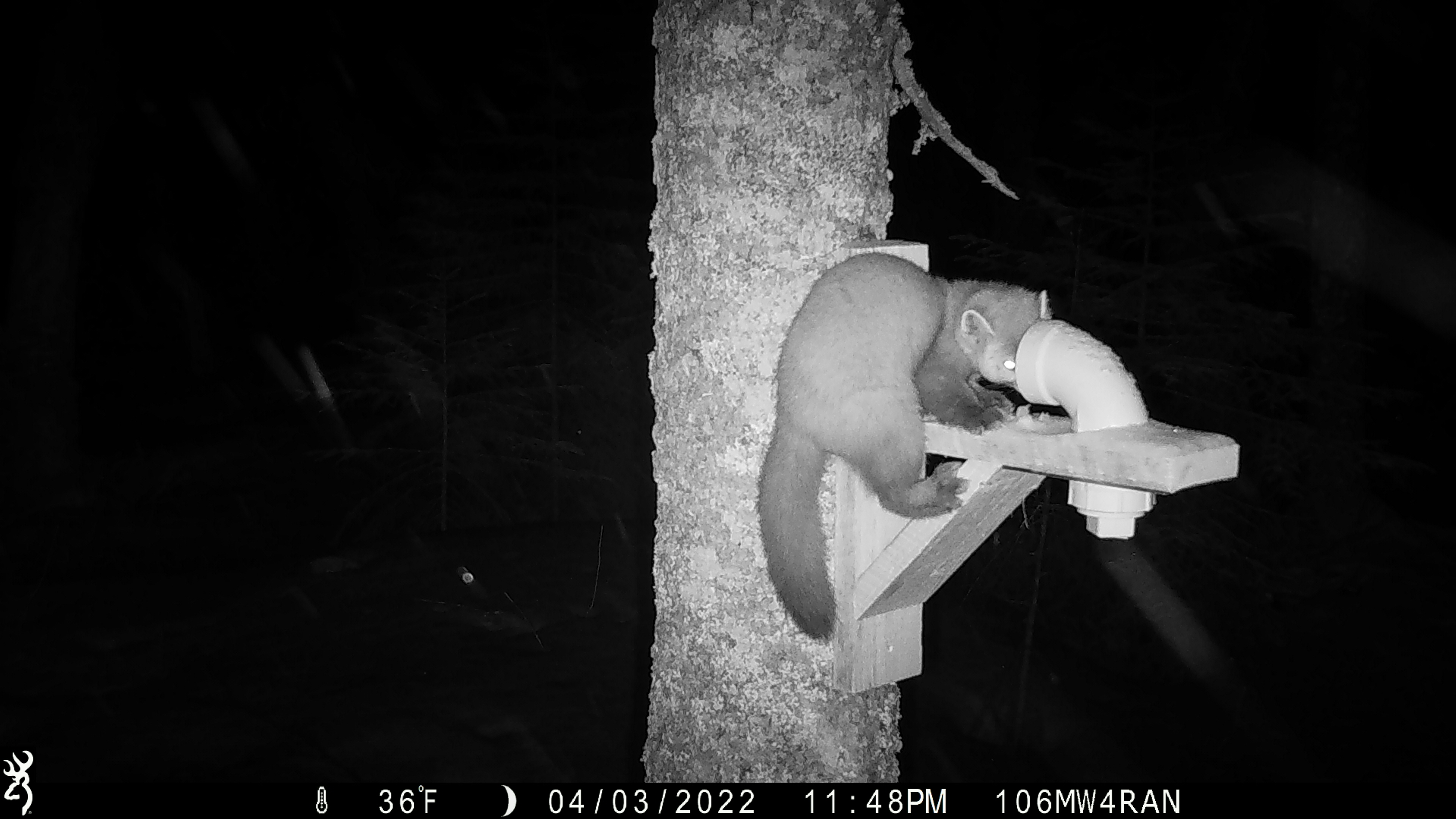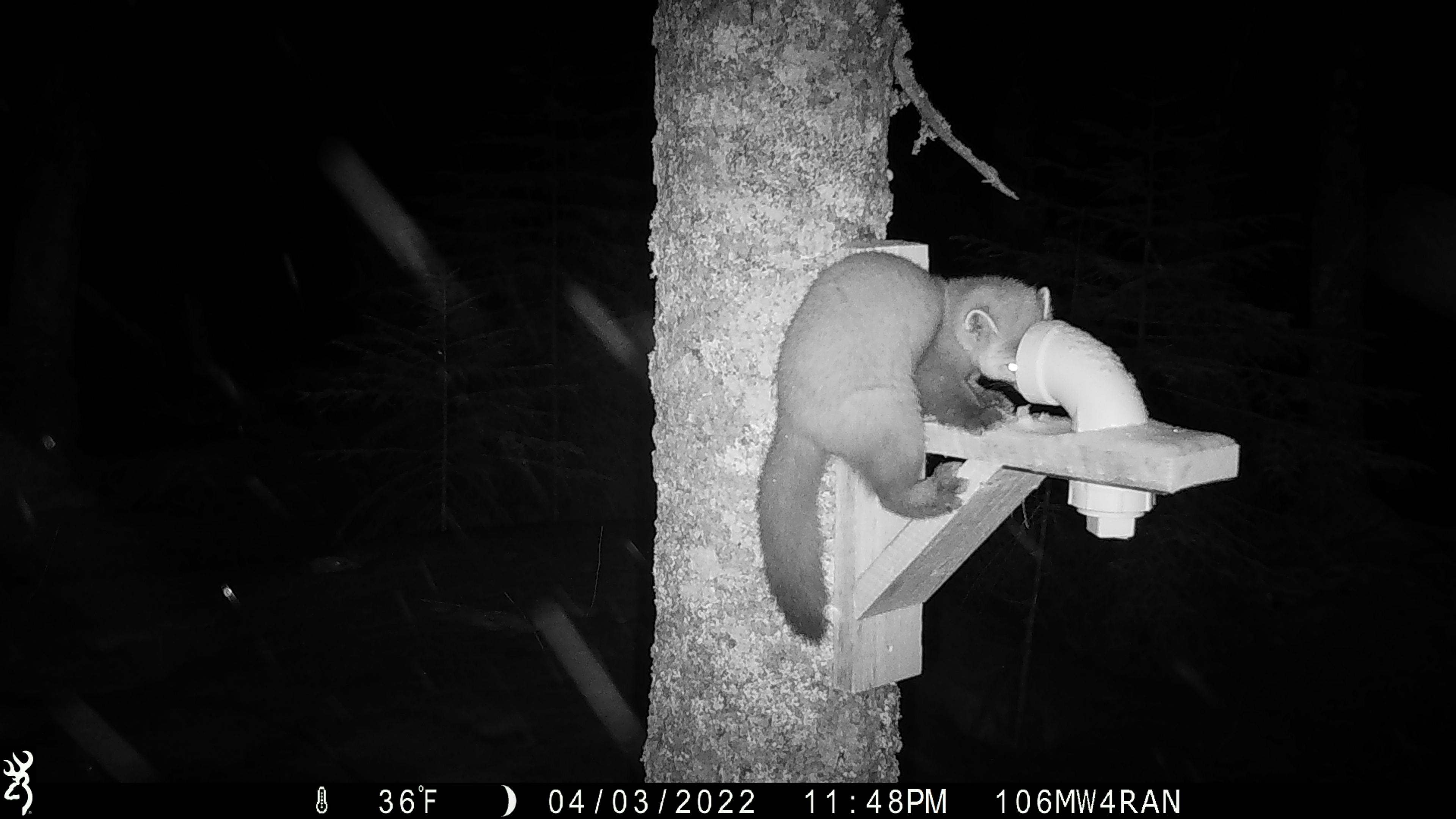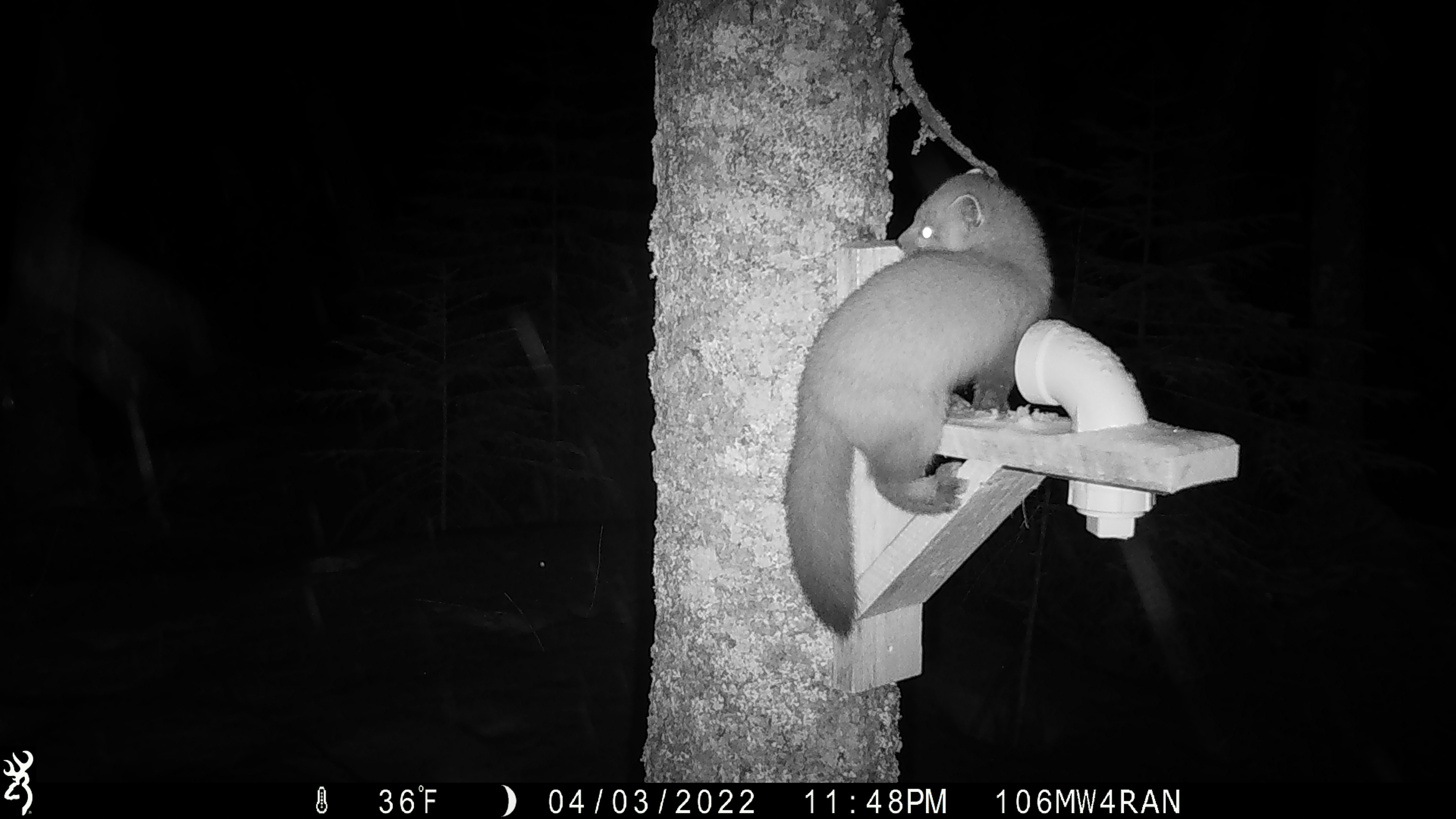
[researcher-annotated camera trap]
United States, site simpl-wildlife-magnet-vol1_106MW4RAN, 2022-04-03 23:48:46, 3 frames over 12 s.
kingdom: Animalia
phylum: Chordata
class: Mammalia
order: Carnivora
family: Mustelidae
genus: Martes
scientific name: Martes americana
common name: american marten